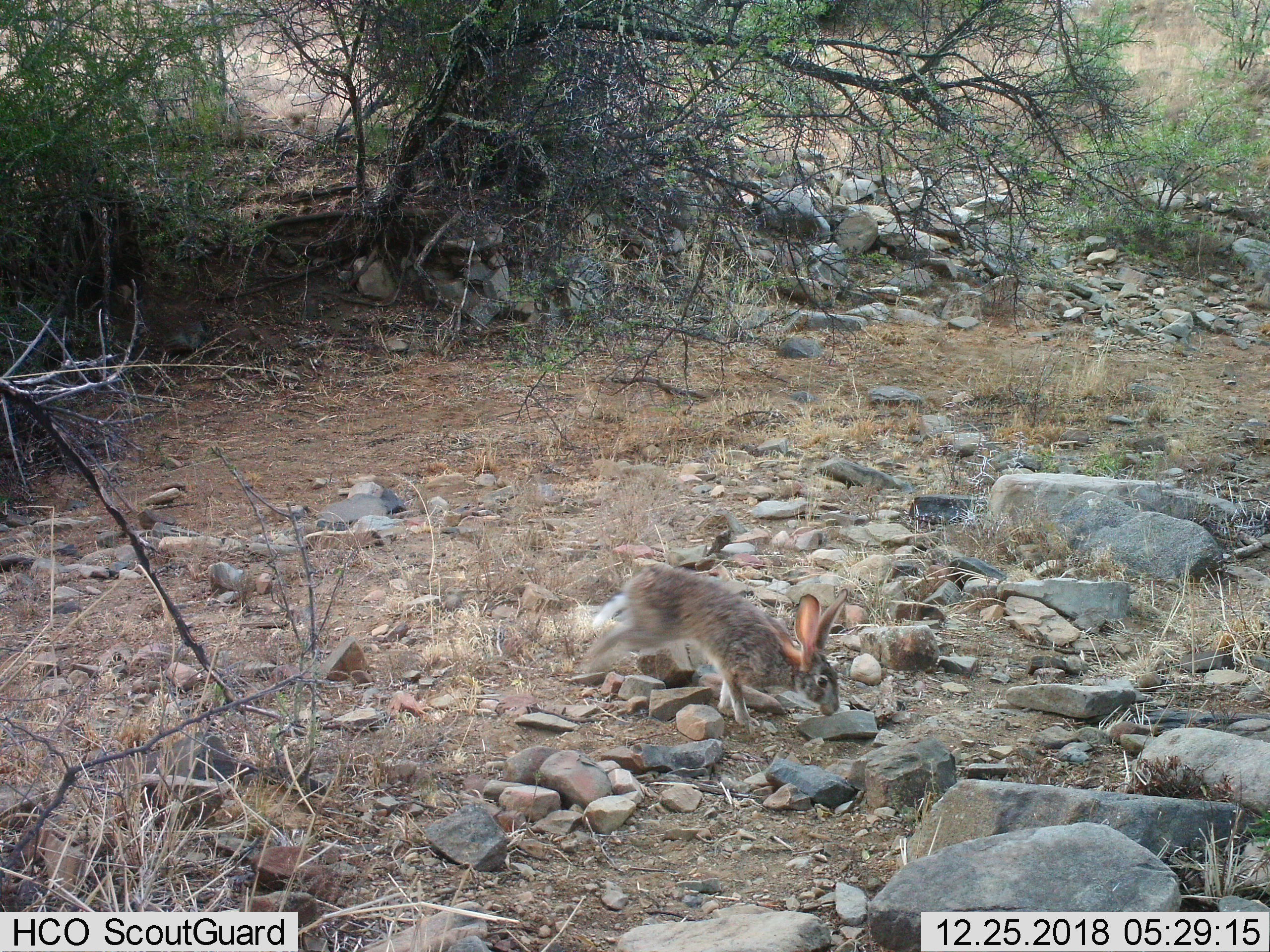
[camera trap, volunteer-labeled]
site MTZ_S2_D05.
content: unidentified animal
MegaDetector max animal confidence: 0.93